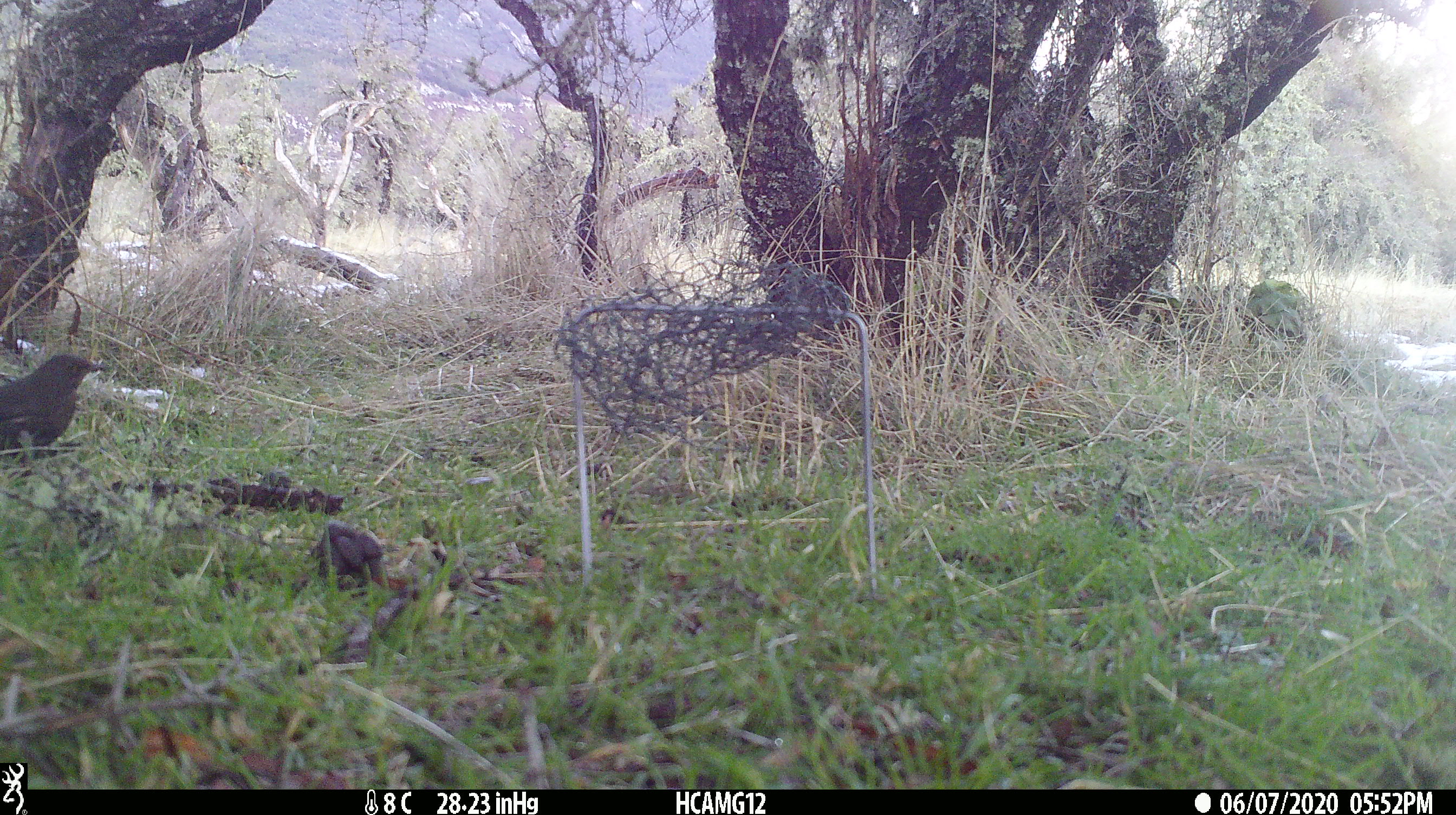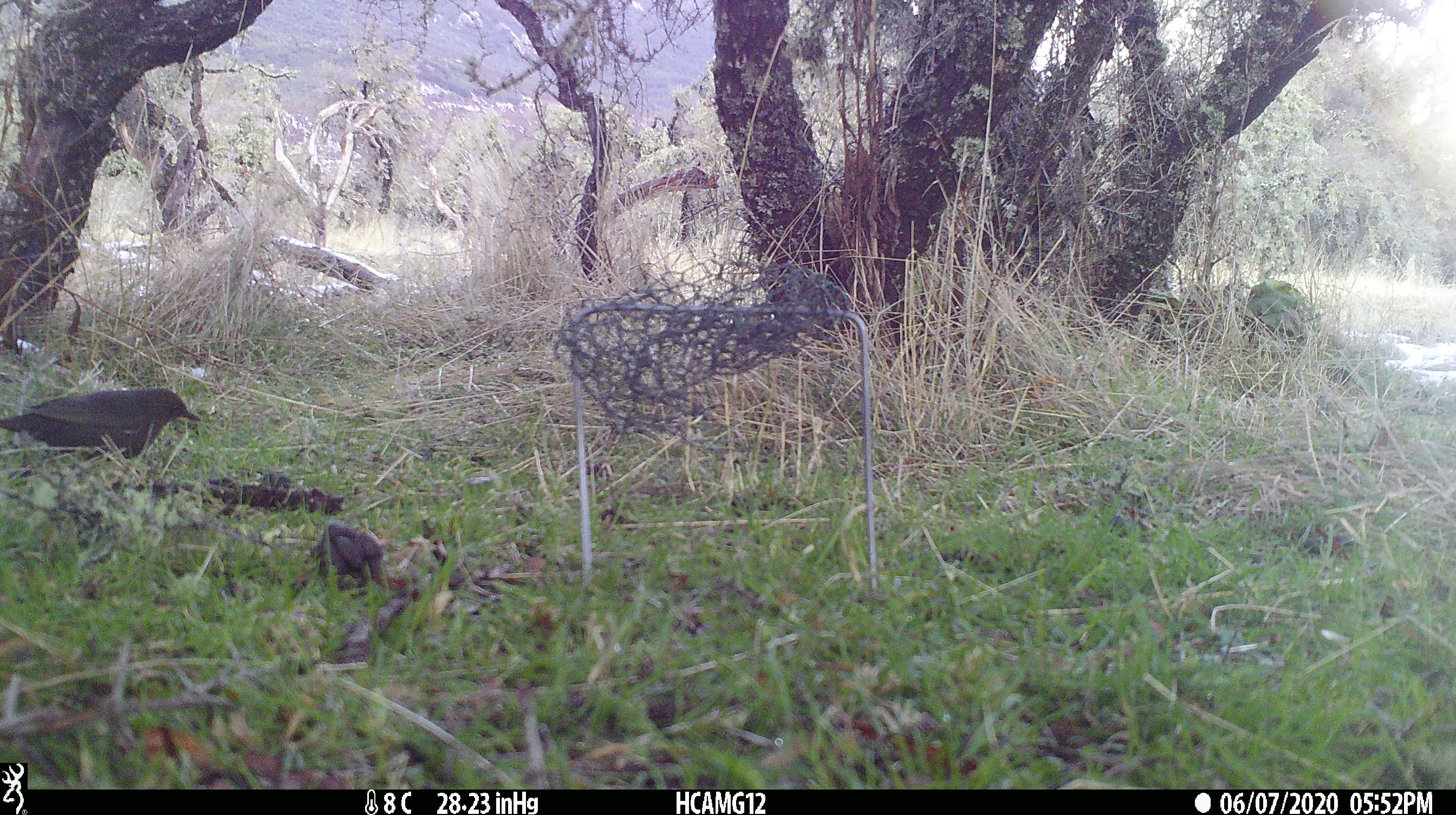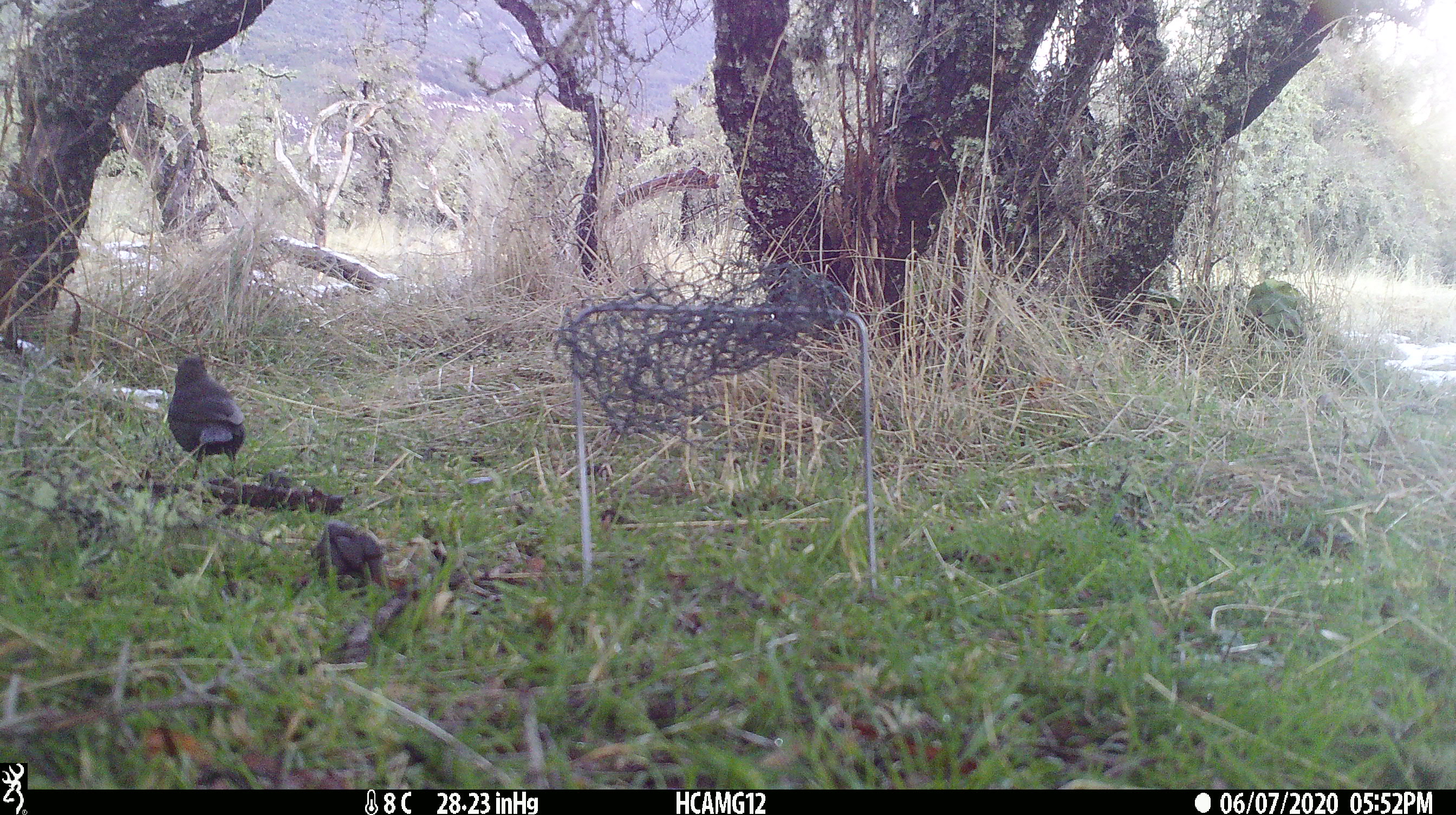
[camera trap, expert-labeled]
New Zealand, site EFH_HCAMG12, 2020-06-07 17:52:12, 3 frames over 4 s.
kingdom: Animalia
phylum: Chordata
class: Aves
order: Passeriformes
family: Turdidae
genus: Turdus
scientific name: Turdus merula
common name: eurasian blackbird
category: blackbird